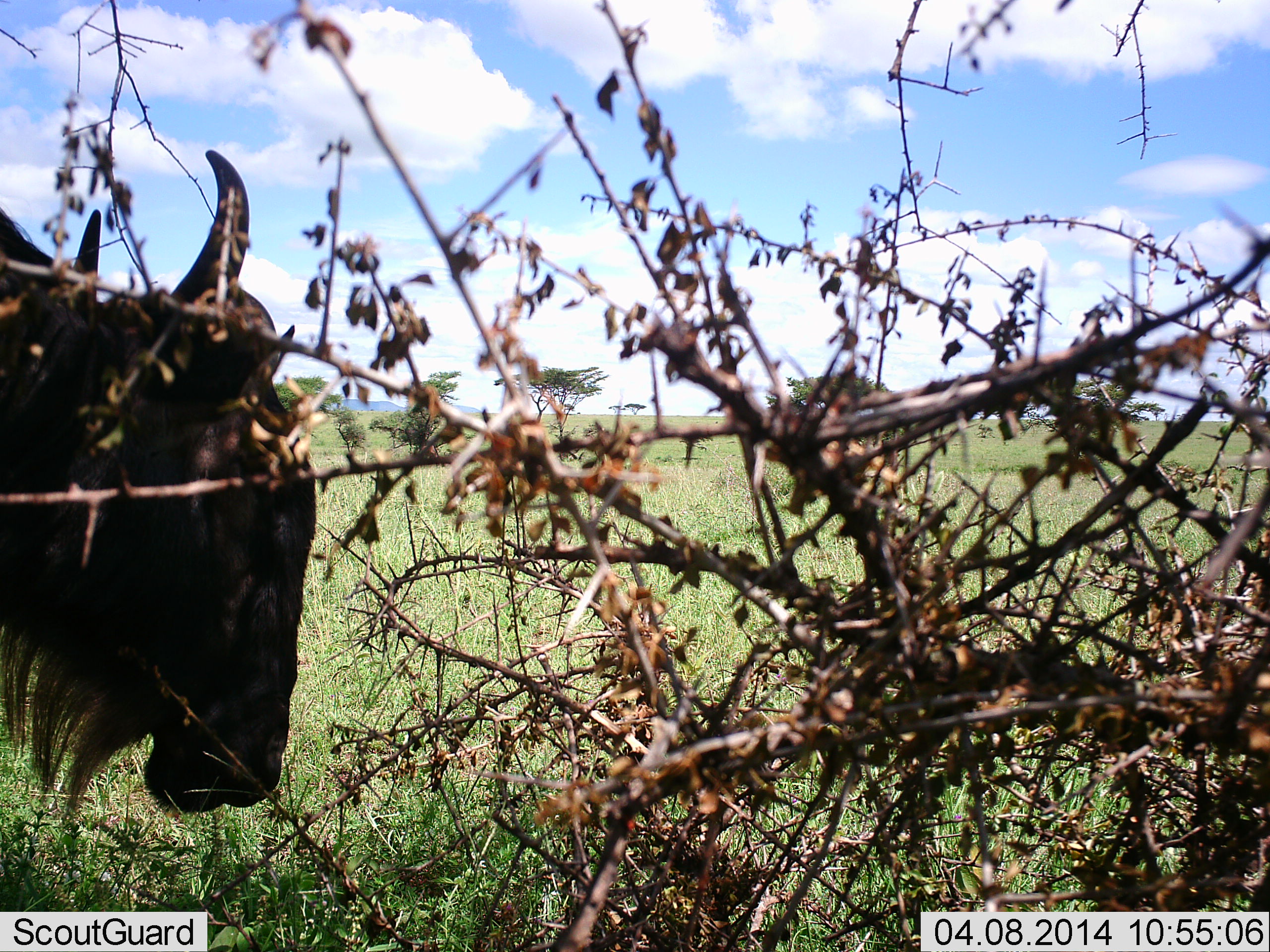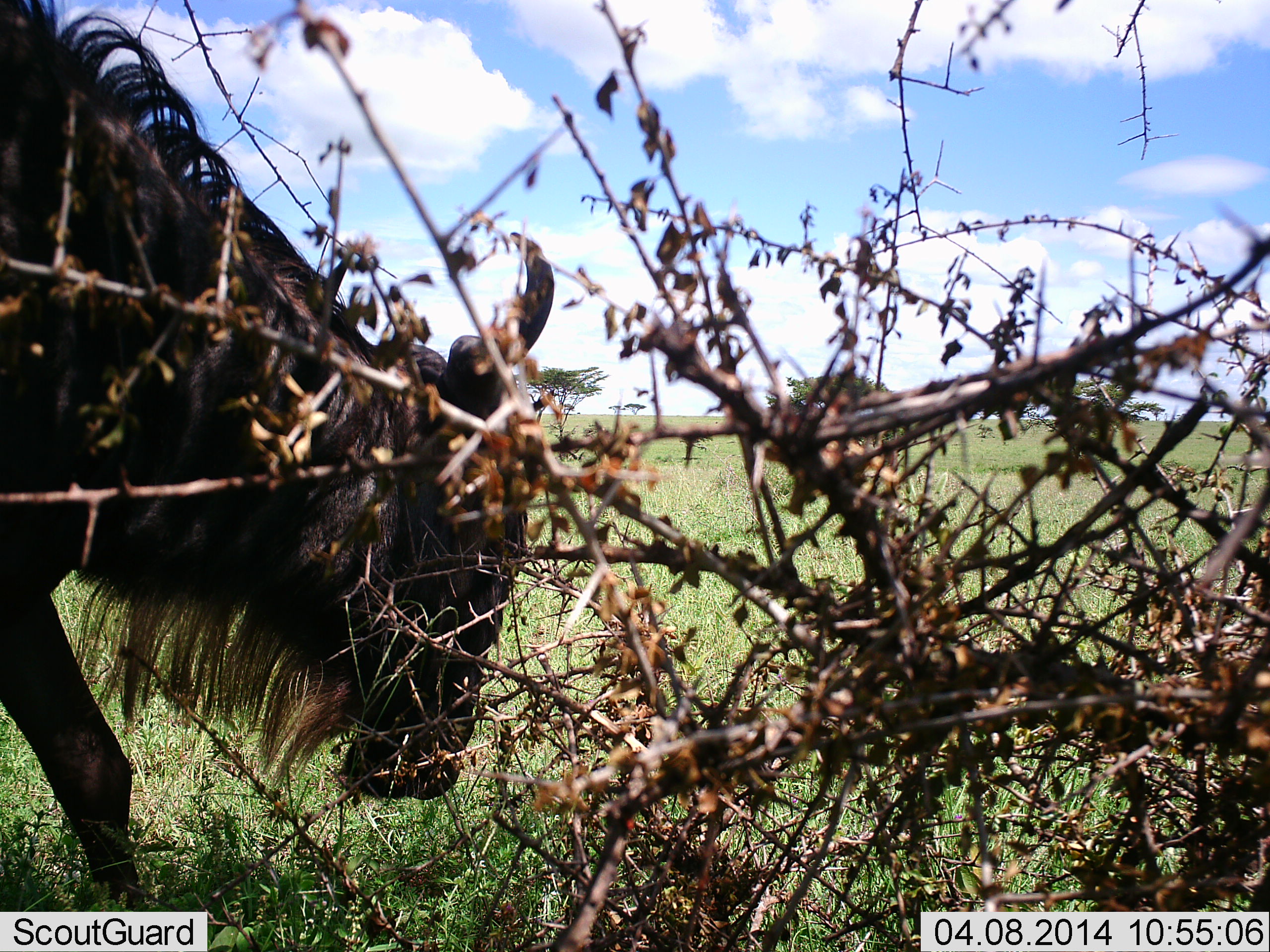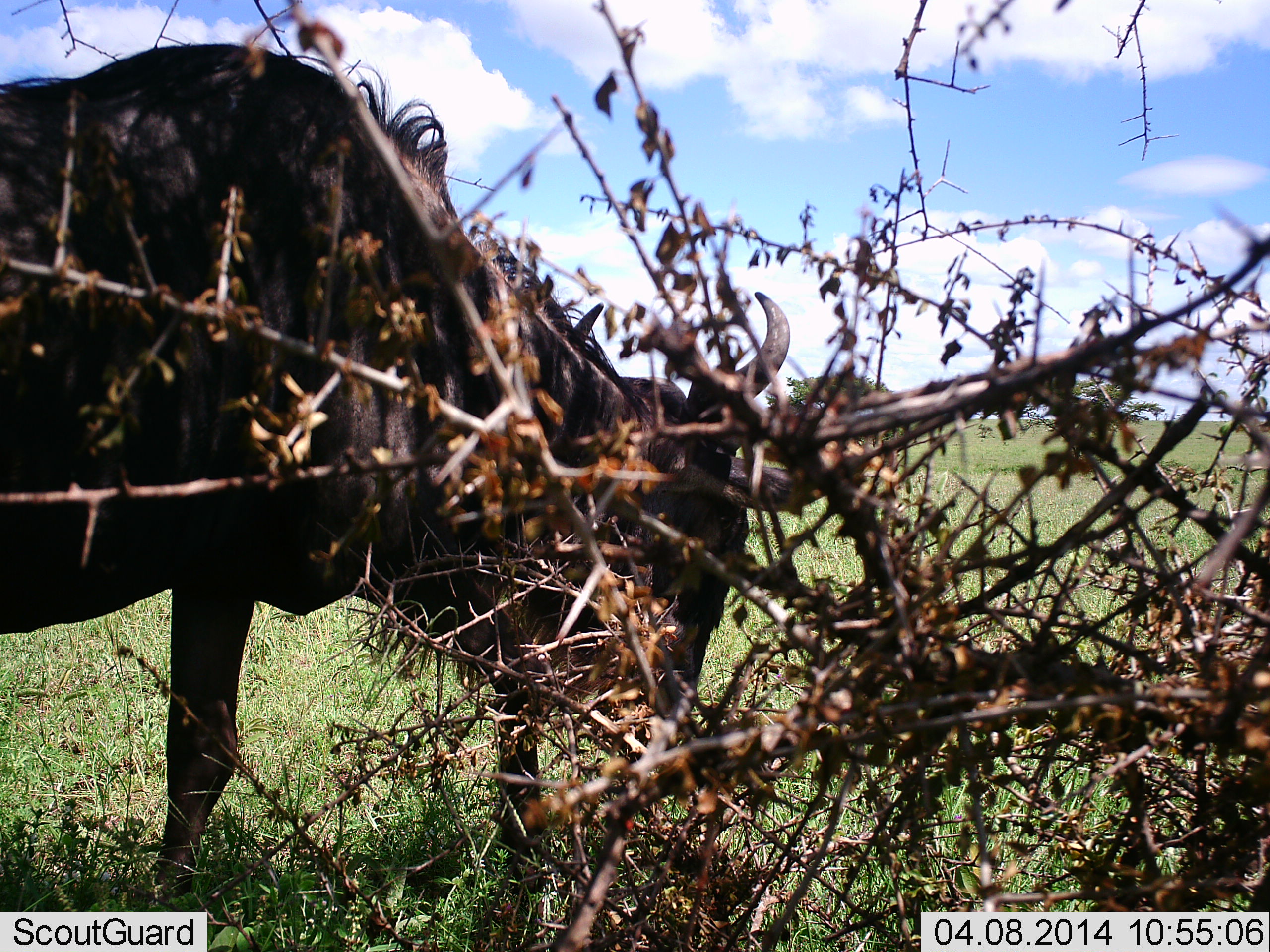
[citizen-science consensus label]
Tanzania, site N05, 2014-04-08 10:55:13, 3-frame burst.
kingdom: Animalia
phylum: Chordata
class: Mammalia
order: Artiodactyla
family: Bovidae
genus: Connochaetes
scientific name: Connochaetes taurinus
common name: blue wildebeest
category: wildebeest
Wildebeest (blue wildebeest) (Connochaetes taurinus), count 1. Behavior (volunteer vote fractions): standing 0%, resting 0%, moving 82%, interacting 0%. Young present (vote fraction): 0%. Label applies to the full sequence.